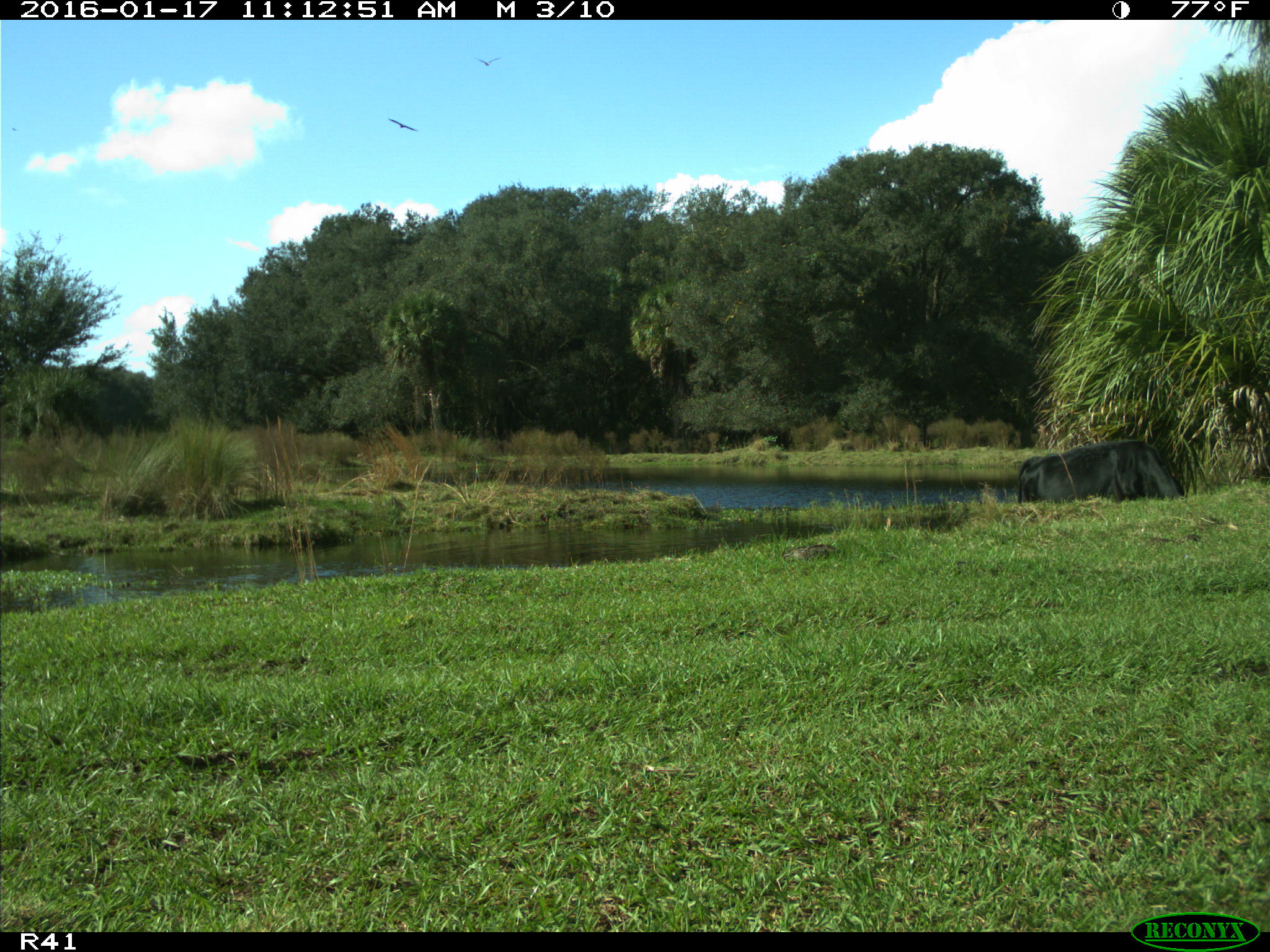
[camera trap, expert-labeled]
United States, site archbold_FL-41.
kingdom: Animalia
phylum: Chordata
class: Mammalia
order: Artiodactyla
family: Bovidae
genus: Bos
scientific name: Bos taurus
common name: domestic cow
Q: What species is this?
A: Bos taurus (domestic cow).